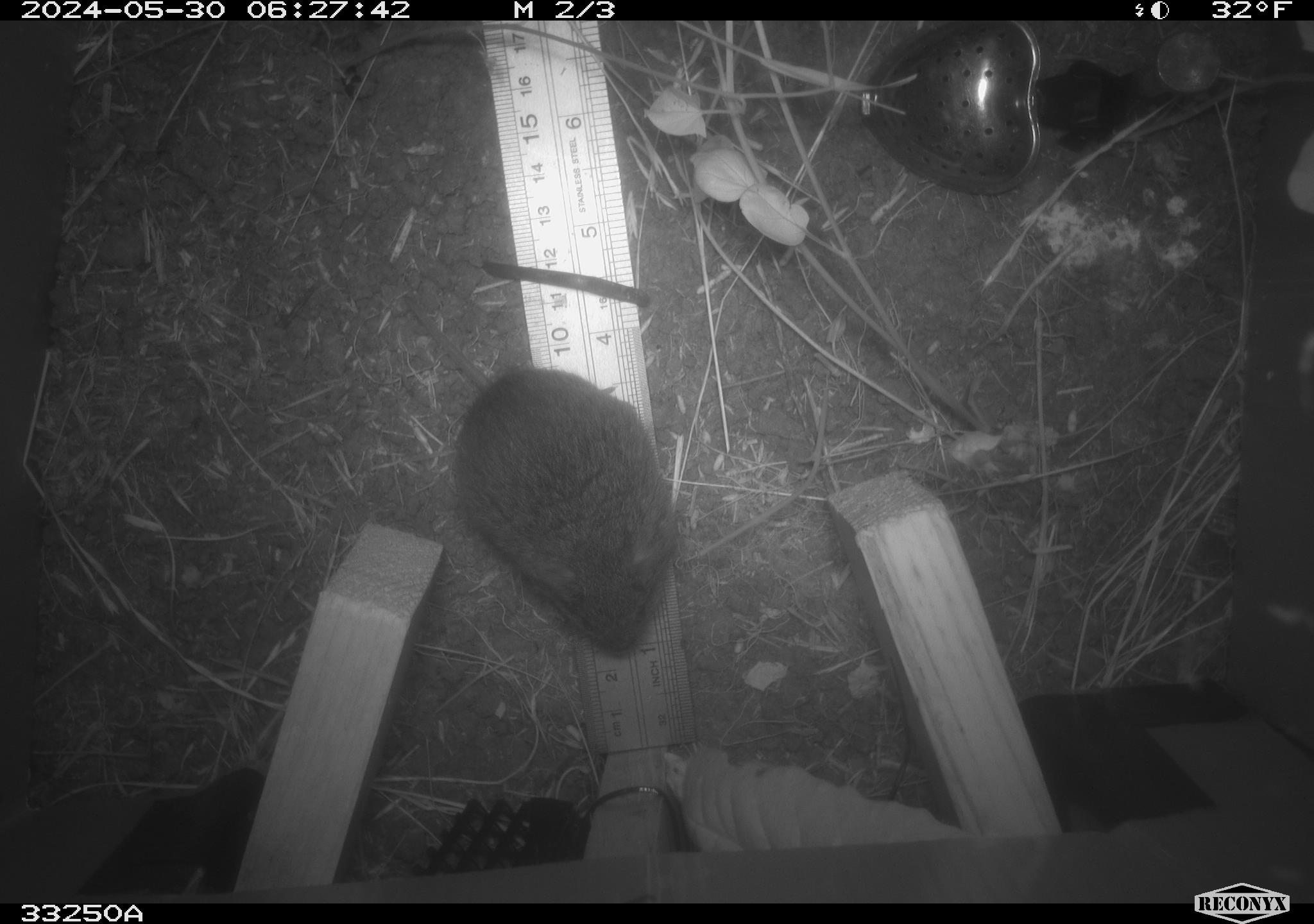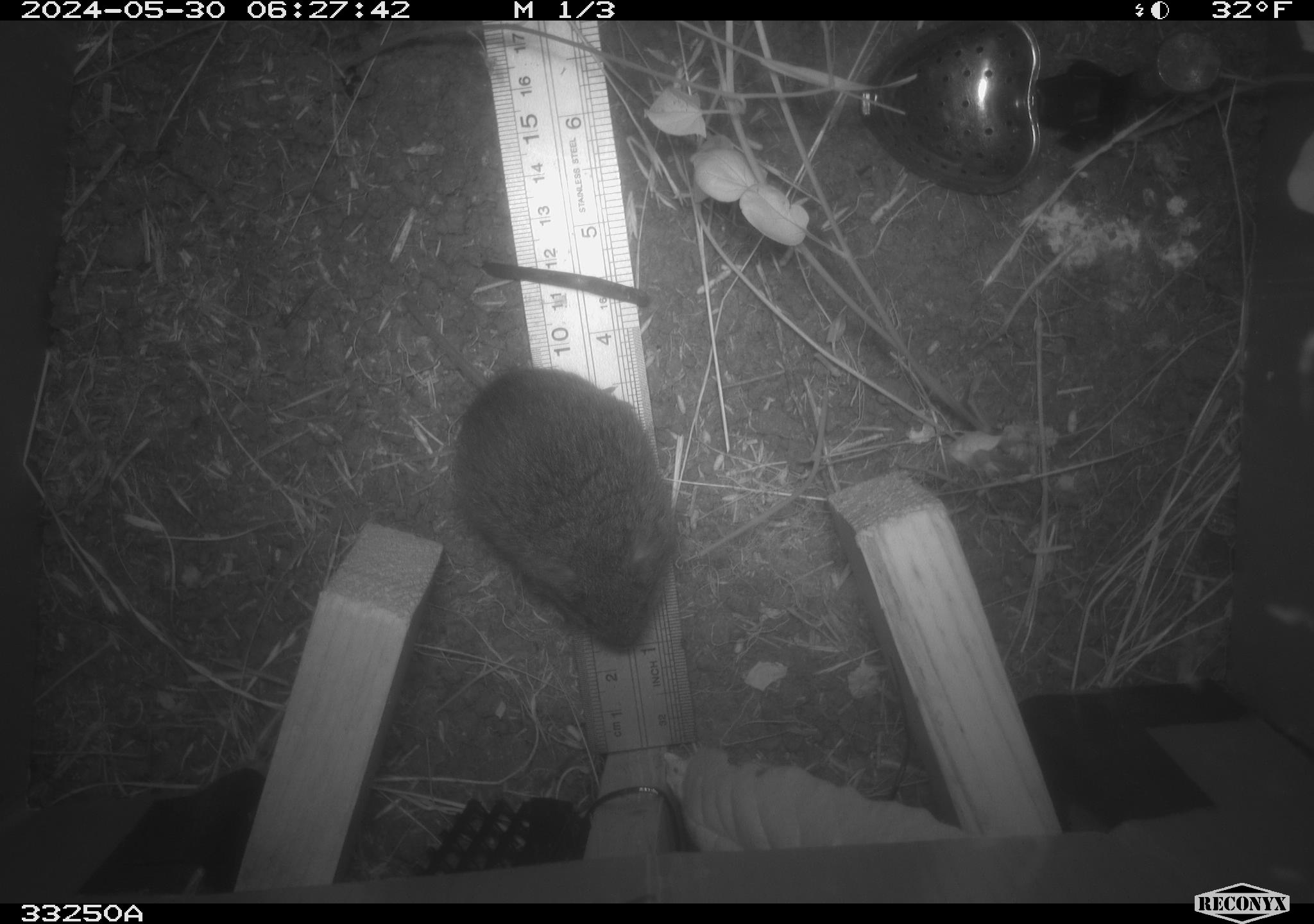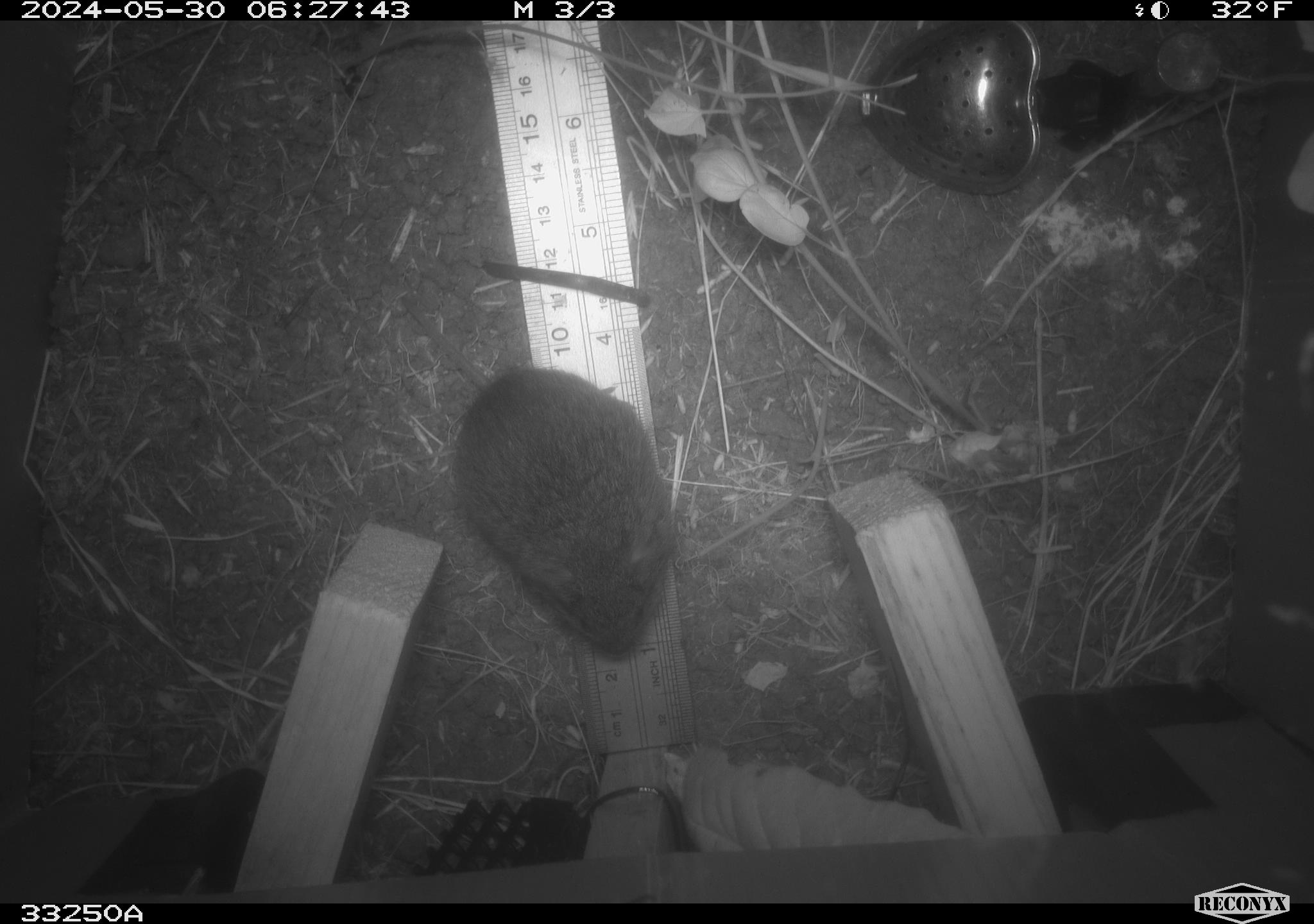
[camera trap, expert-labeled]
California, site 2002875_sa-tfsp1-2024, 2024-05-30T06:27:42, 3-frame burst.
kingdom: Animalia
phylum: Chordata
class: Mammalia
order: Rodentia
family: Cricetidae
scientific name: Arvicolinae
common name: voles, lemmings, and muskrats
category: arvicolinae subfamily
Arvicolinae subfamily (voles, lemmings, and muskrats) (Arvicolinae).